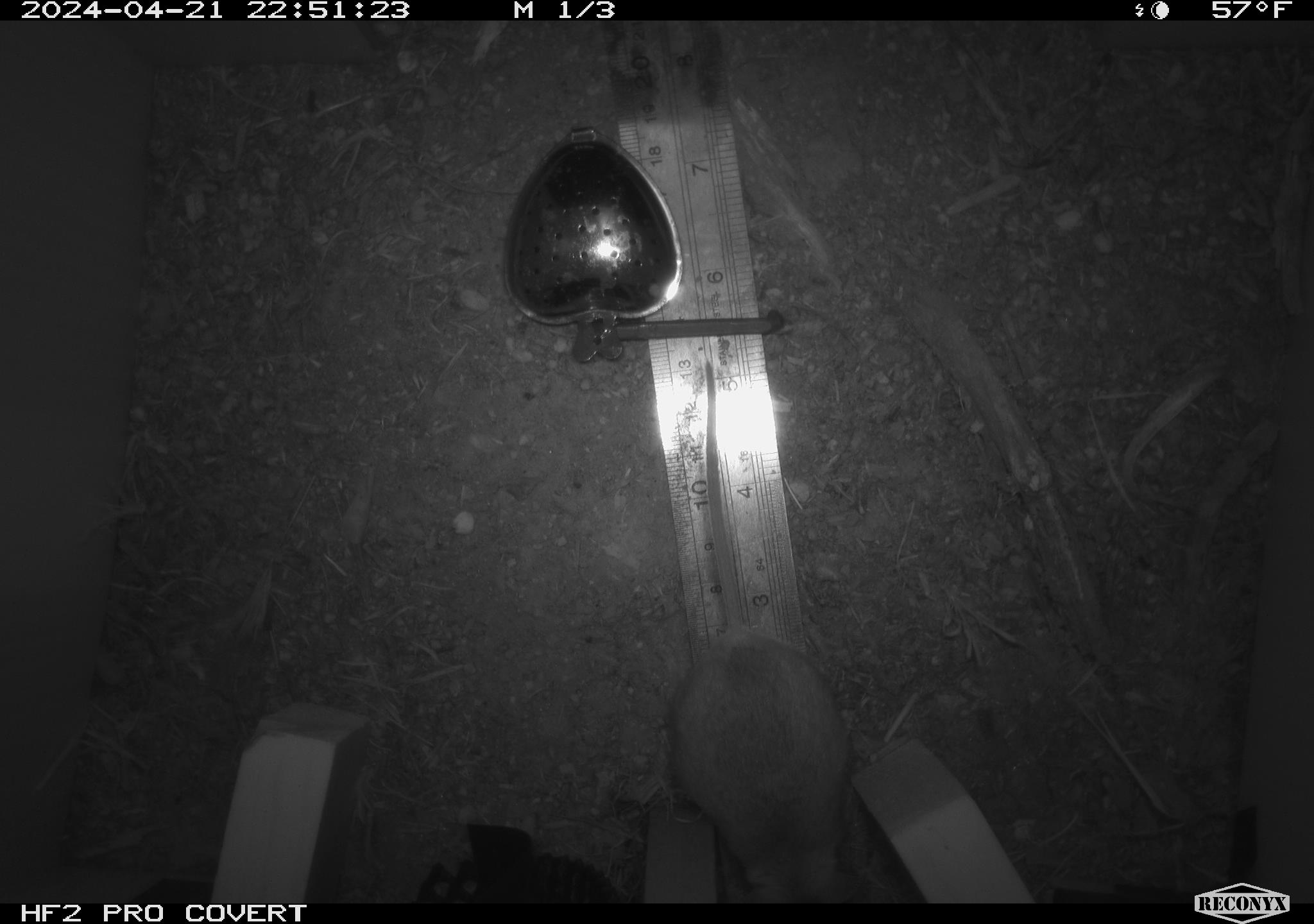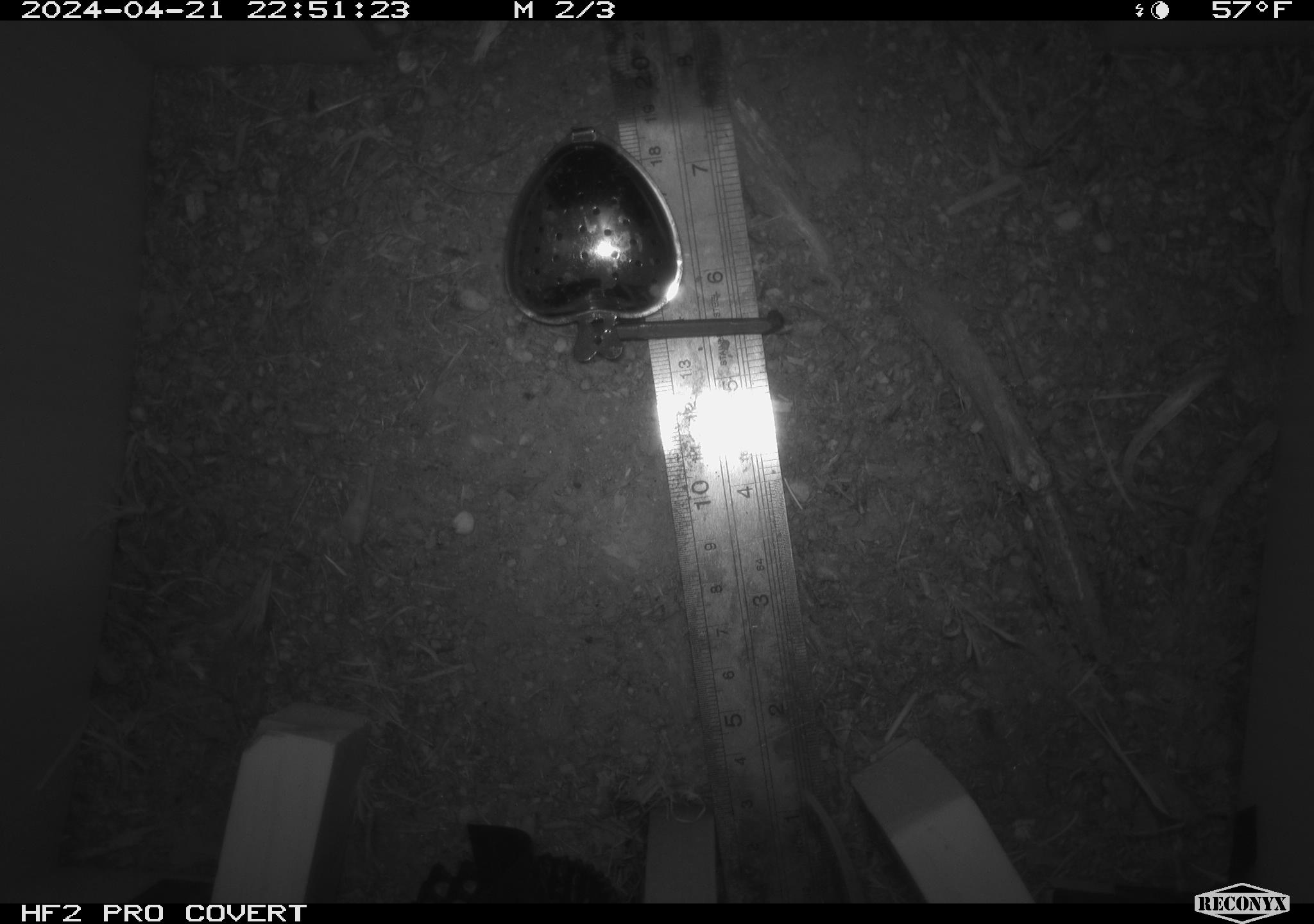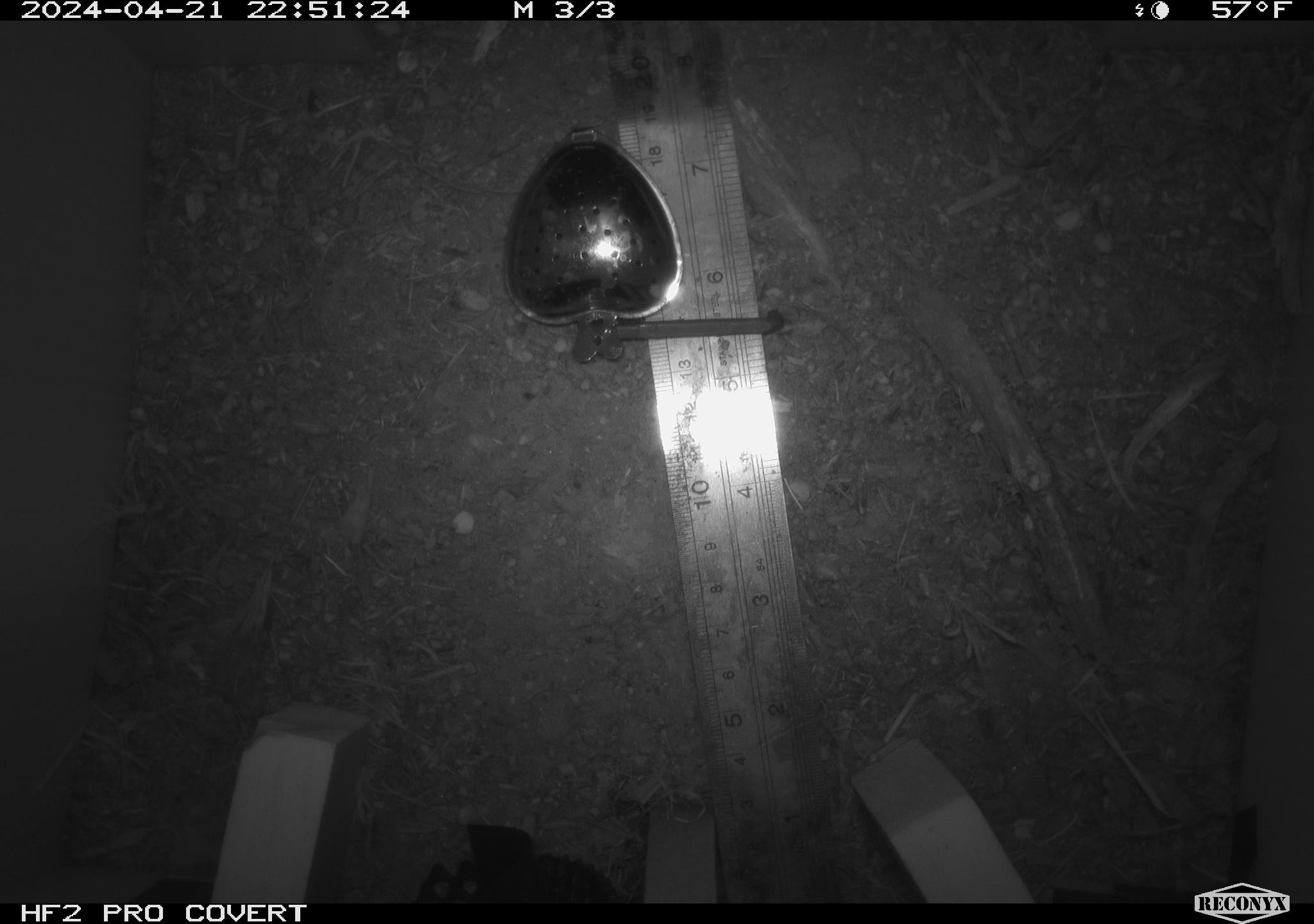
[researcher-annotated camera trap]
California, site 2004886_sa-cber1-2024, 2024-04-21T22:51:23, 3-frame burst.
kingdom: Animalia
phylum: Chordata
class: Mammalia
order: Rodentia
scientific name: Rodentia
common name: mouse species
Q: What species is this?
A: Mouse species (Rodentia).